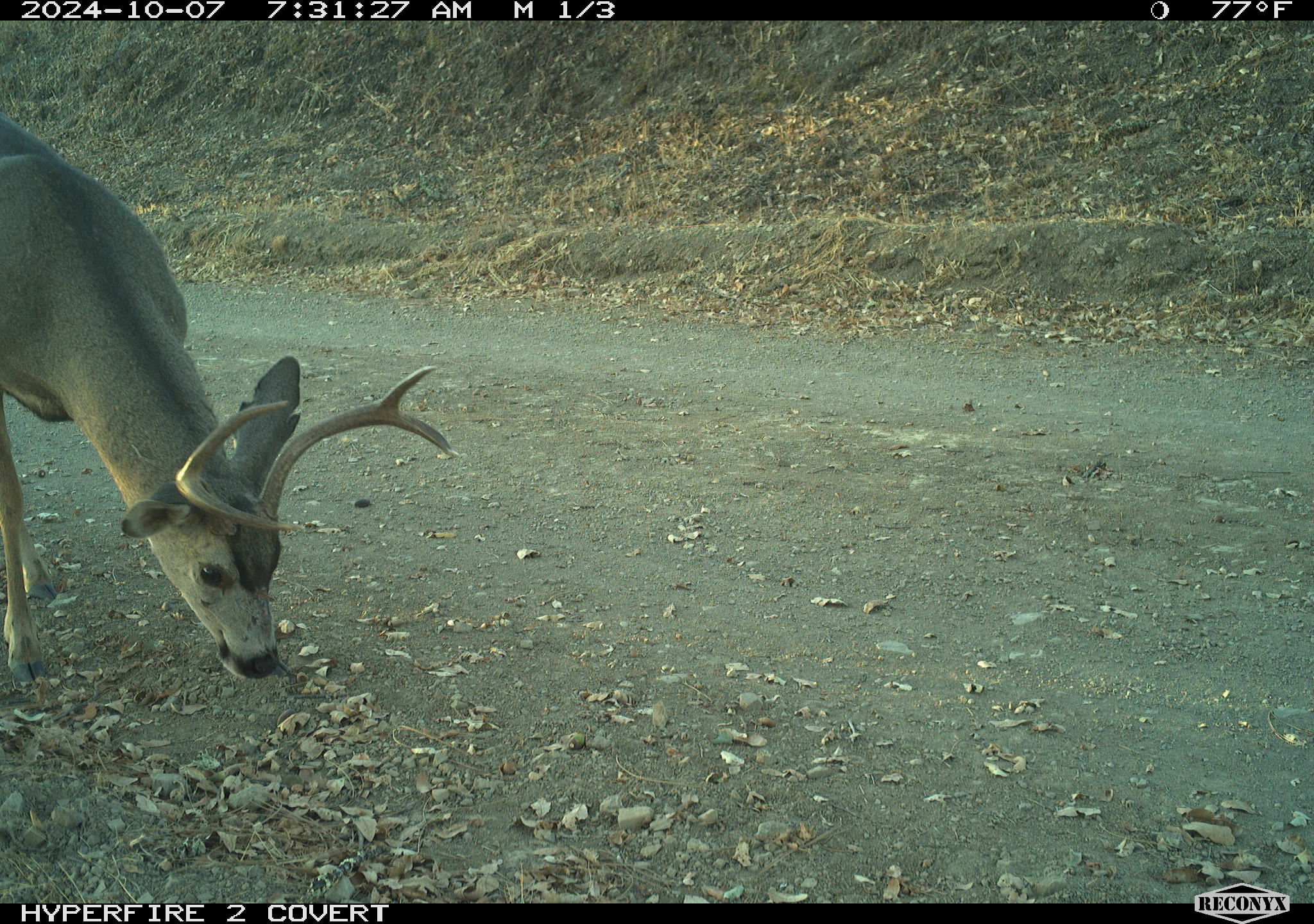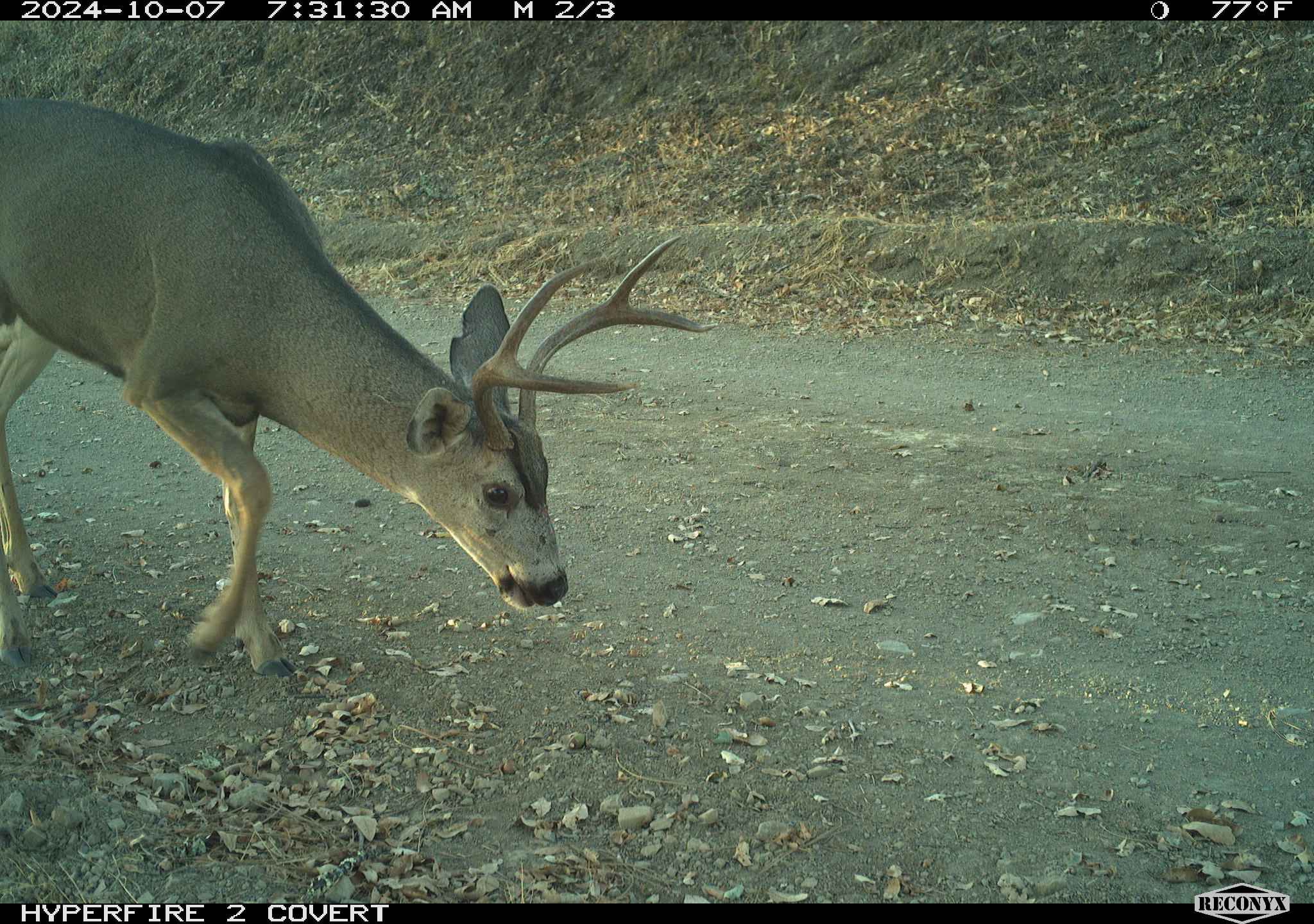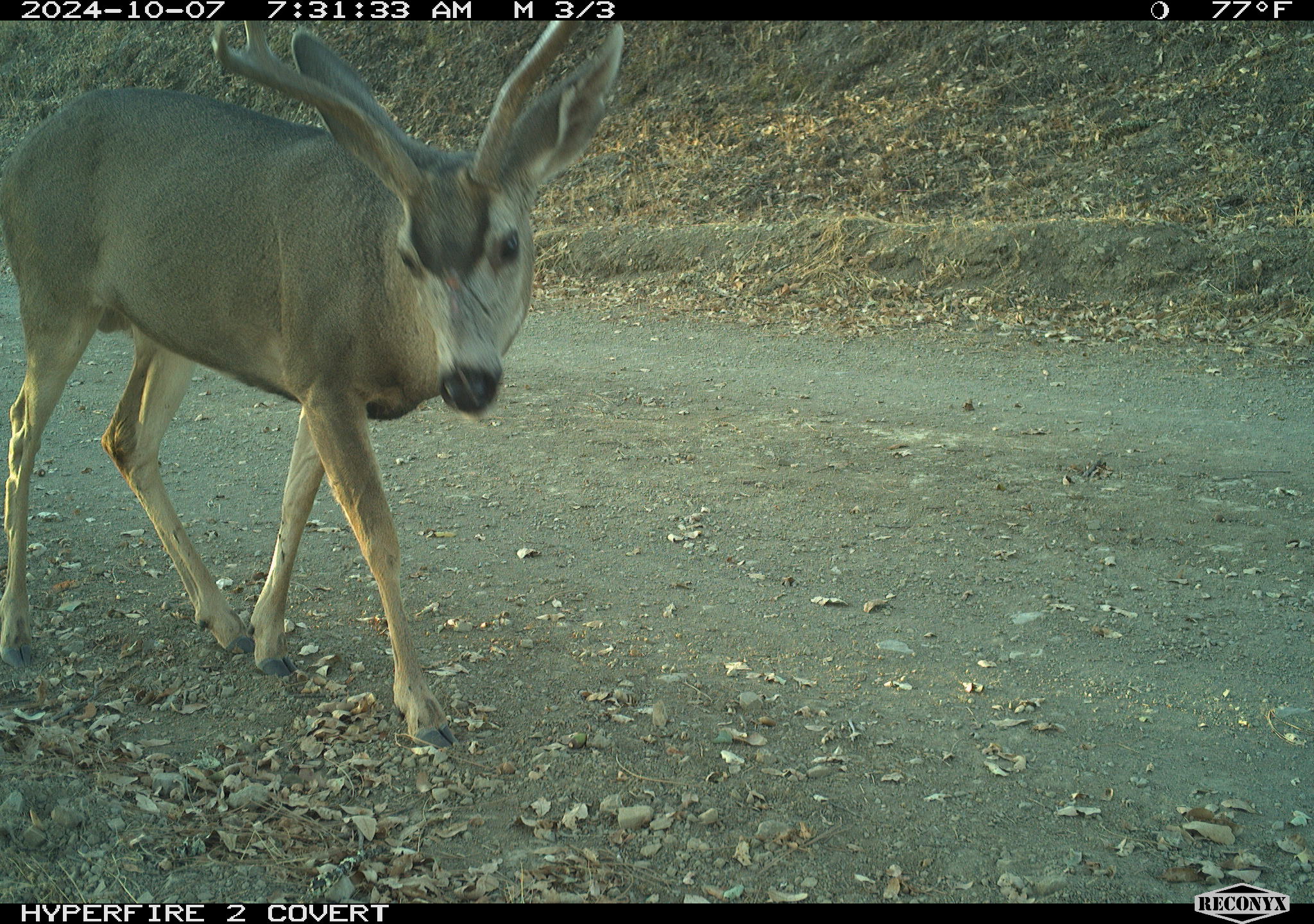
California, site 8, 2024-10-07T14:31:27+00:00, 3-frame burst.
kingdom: Animalia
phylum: Chordata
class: Mammalia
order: Artiodactyla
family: Cervidae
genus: Odocoileus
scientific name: Odocoileus hemionus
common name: mule deer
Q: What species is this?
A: Mule deer (Odocoileus hemionus).